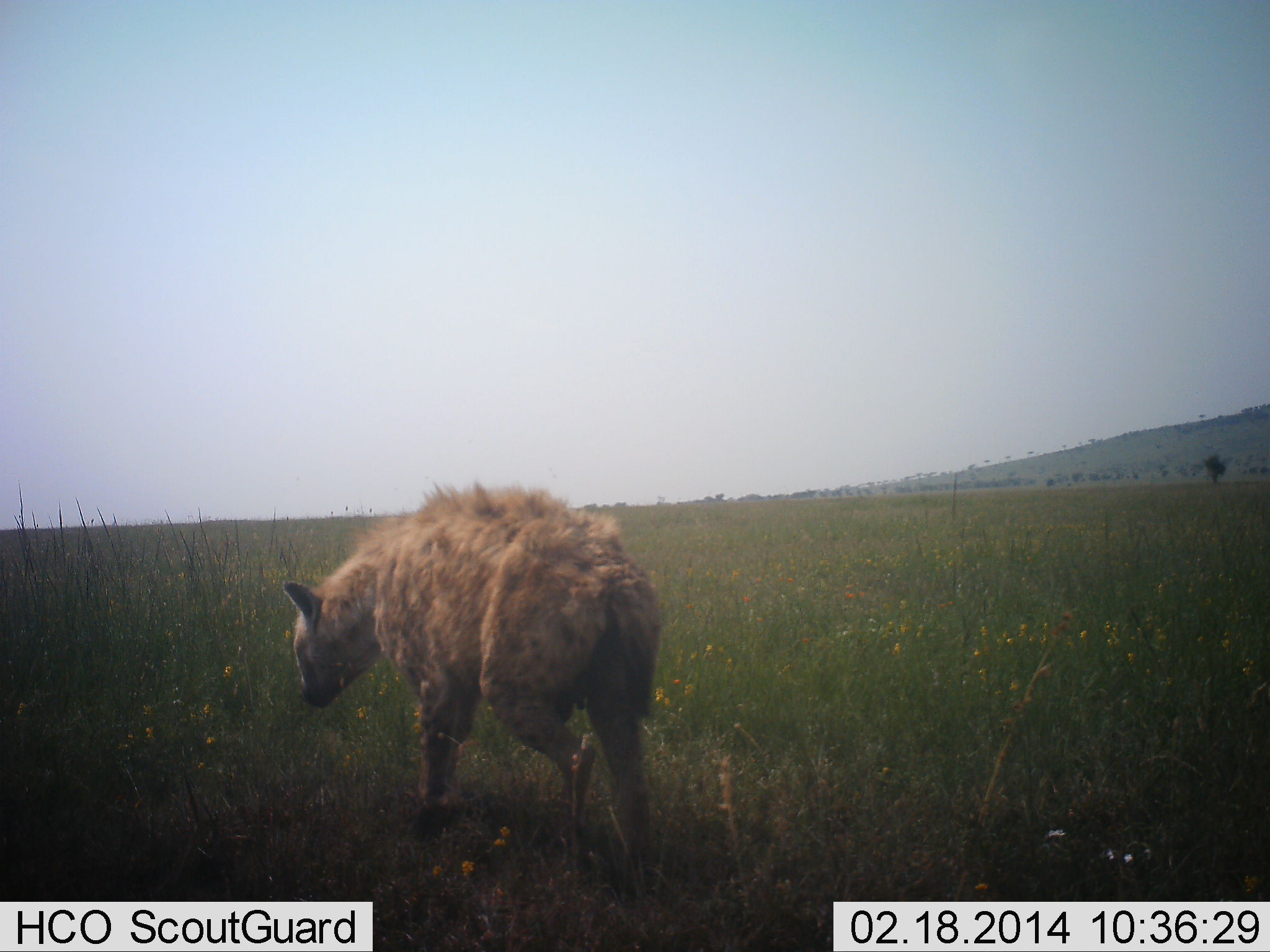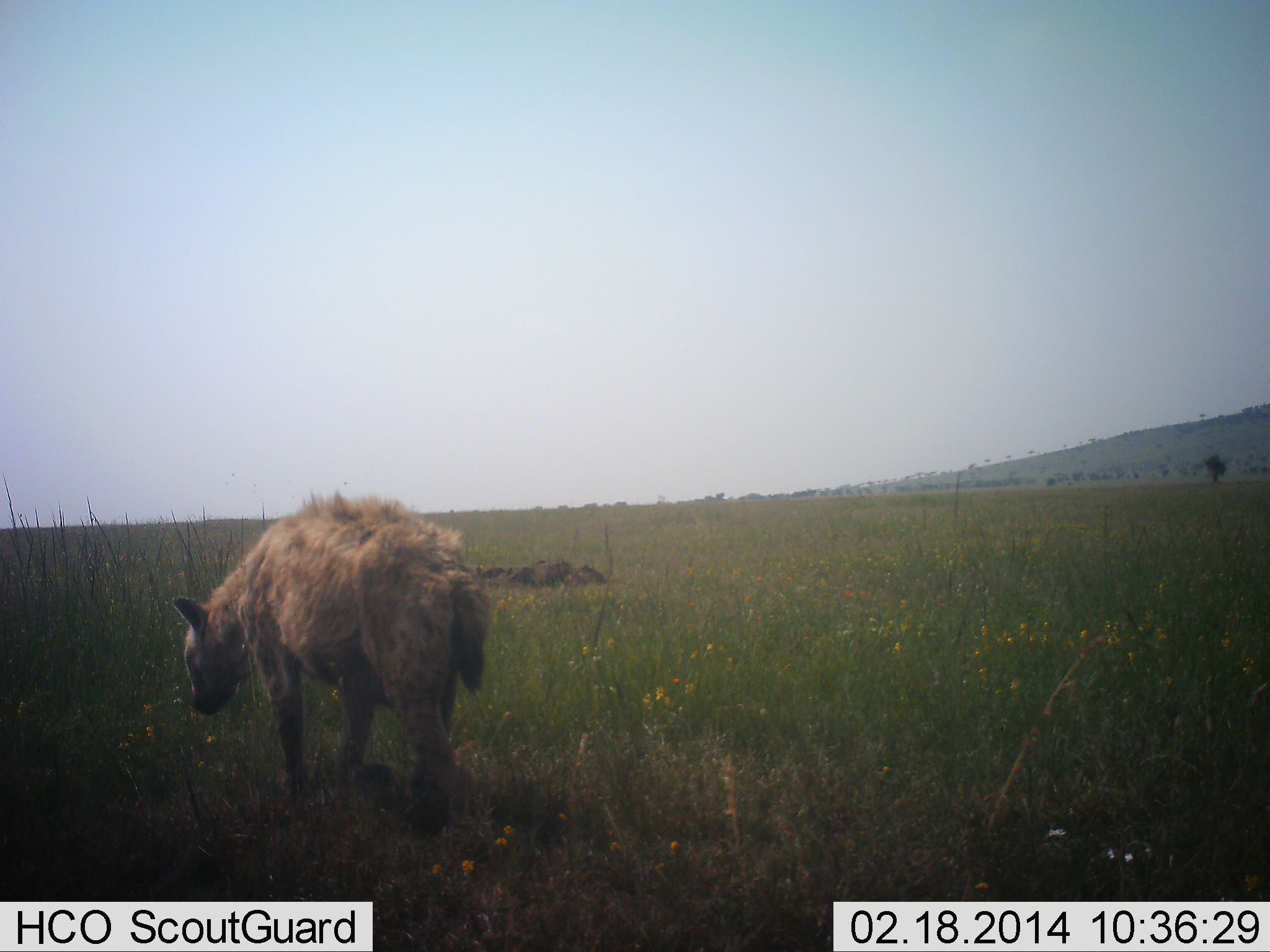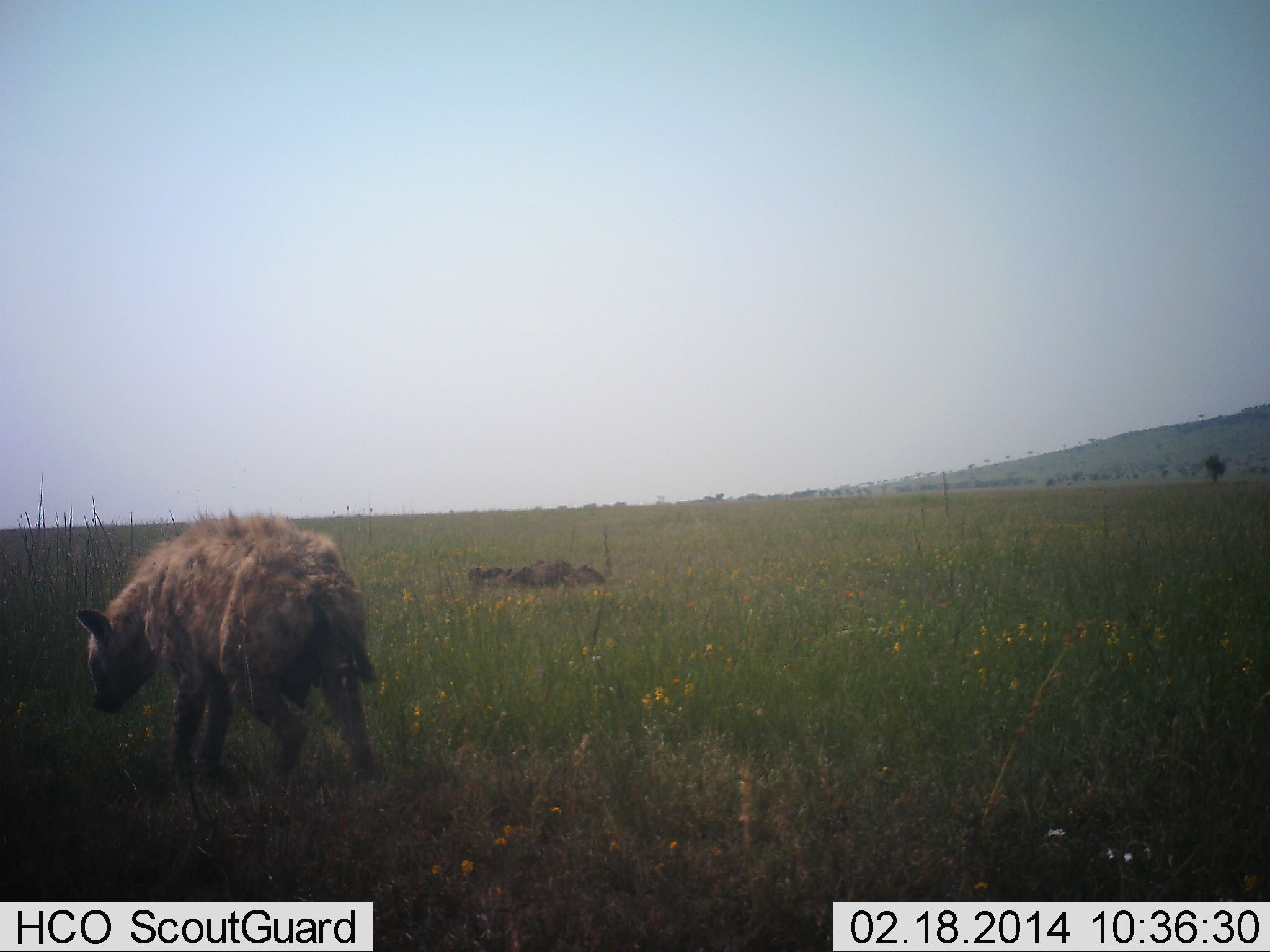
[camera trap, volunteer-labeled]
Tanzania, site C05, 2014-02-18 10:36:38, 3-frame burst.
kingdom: Animalia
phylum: Chordata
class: Mammalia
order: Carnivora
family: Hyaenidae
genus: Crocuta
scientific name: Crocuta crocuta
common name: spotted hyena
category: hyenaspotted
Hyenaspotted (spotted hyena) (Crocuta crocuta), count 1. Behavior (volunteer vote fractions): standing 0%, resting 0%, moving 100%, interacting 0%. Young present (vote fraction): 0%. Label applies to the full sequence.